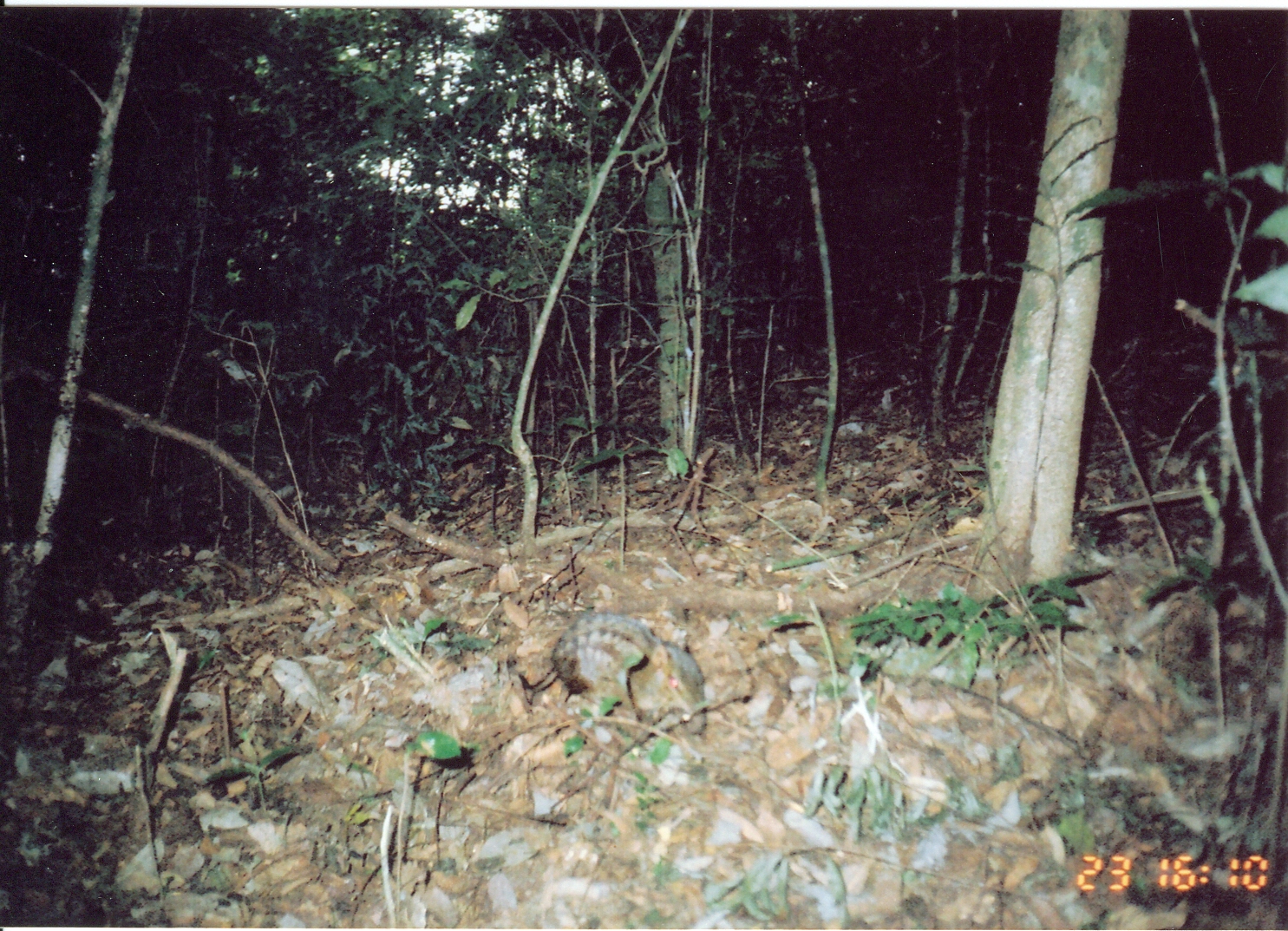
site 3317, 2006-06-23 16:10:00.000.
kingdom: Animalia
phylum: Chordata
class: Mammalia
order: Macroscelidea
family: Macroscelididae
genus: Rhynchocyon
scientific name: Rhynchocyon cirnei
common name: checkered sengi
Rhynchocyon cirnei (checkered sengi), count 1.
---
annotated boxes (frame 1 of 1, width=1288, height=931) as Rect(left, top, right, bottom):
rhynchocyon cirnei: Rect(506, 608, 712, 734)